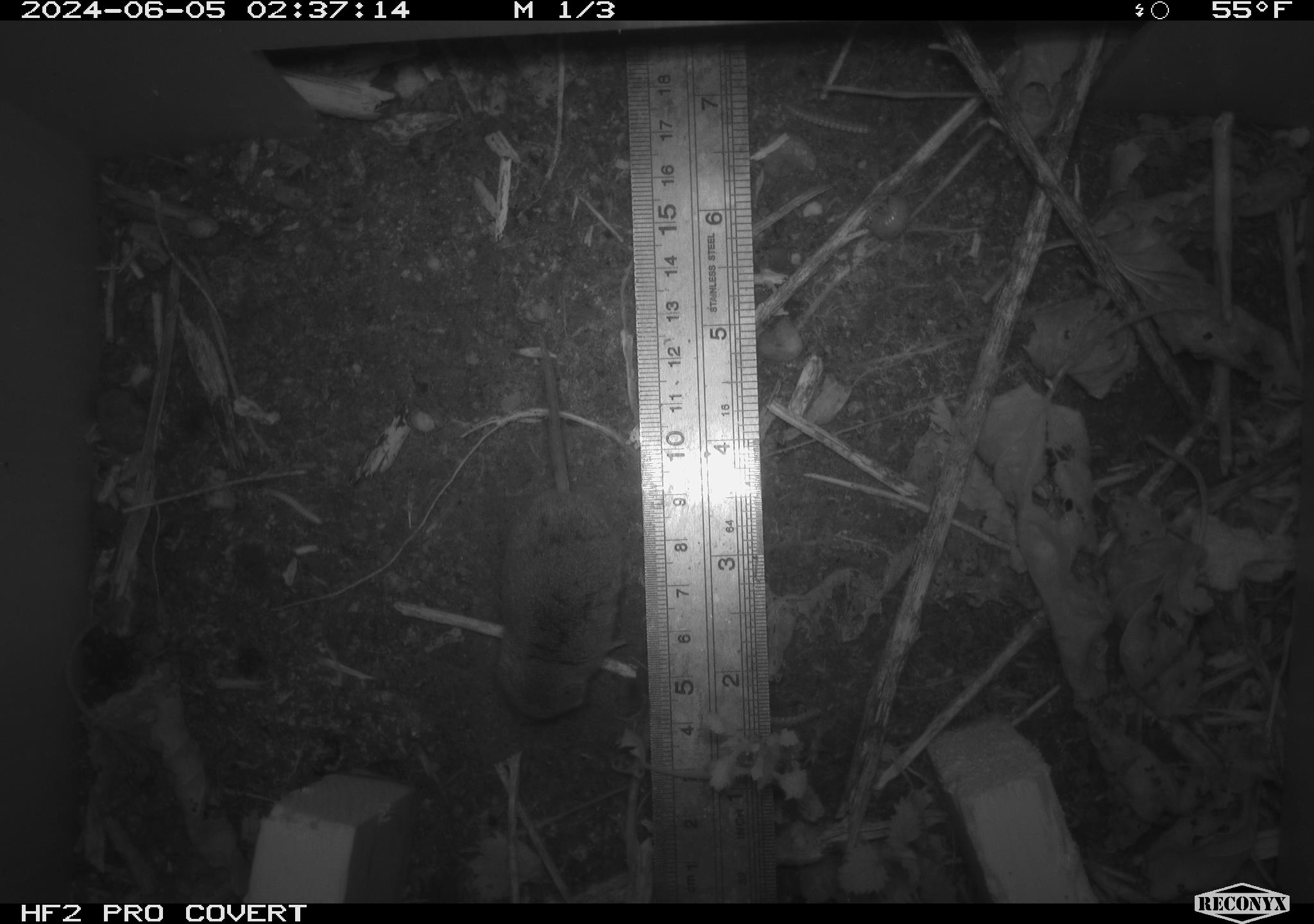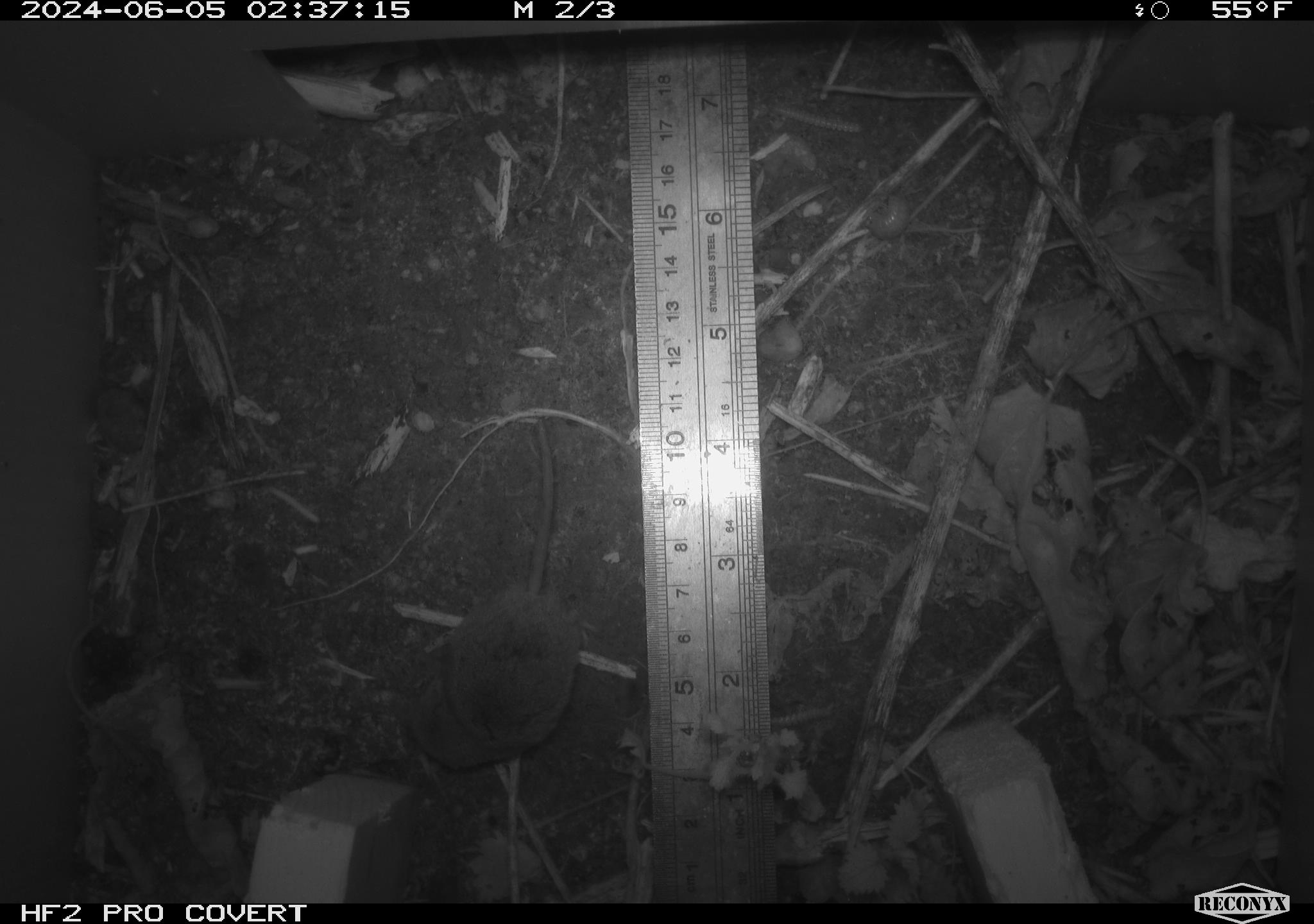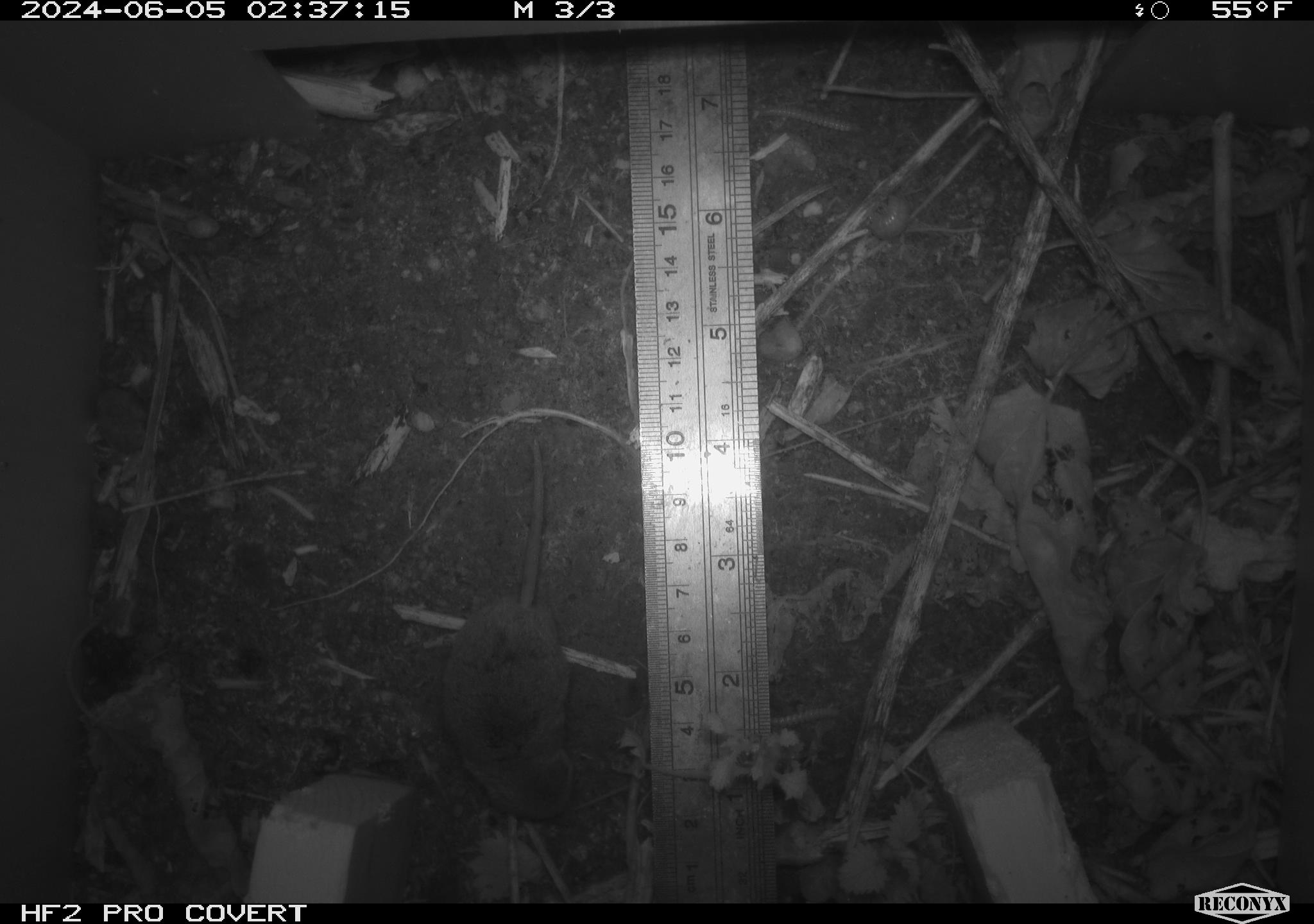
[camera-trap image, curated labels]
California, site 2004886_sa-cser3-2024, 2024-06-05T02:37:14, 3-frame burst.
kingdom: Animalia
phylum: Chordata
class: Mammalia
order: Rodentia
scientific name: Rodentia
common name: rodent